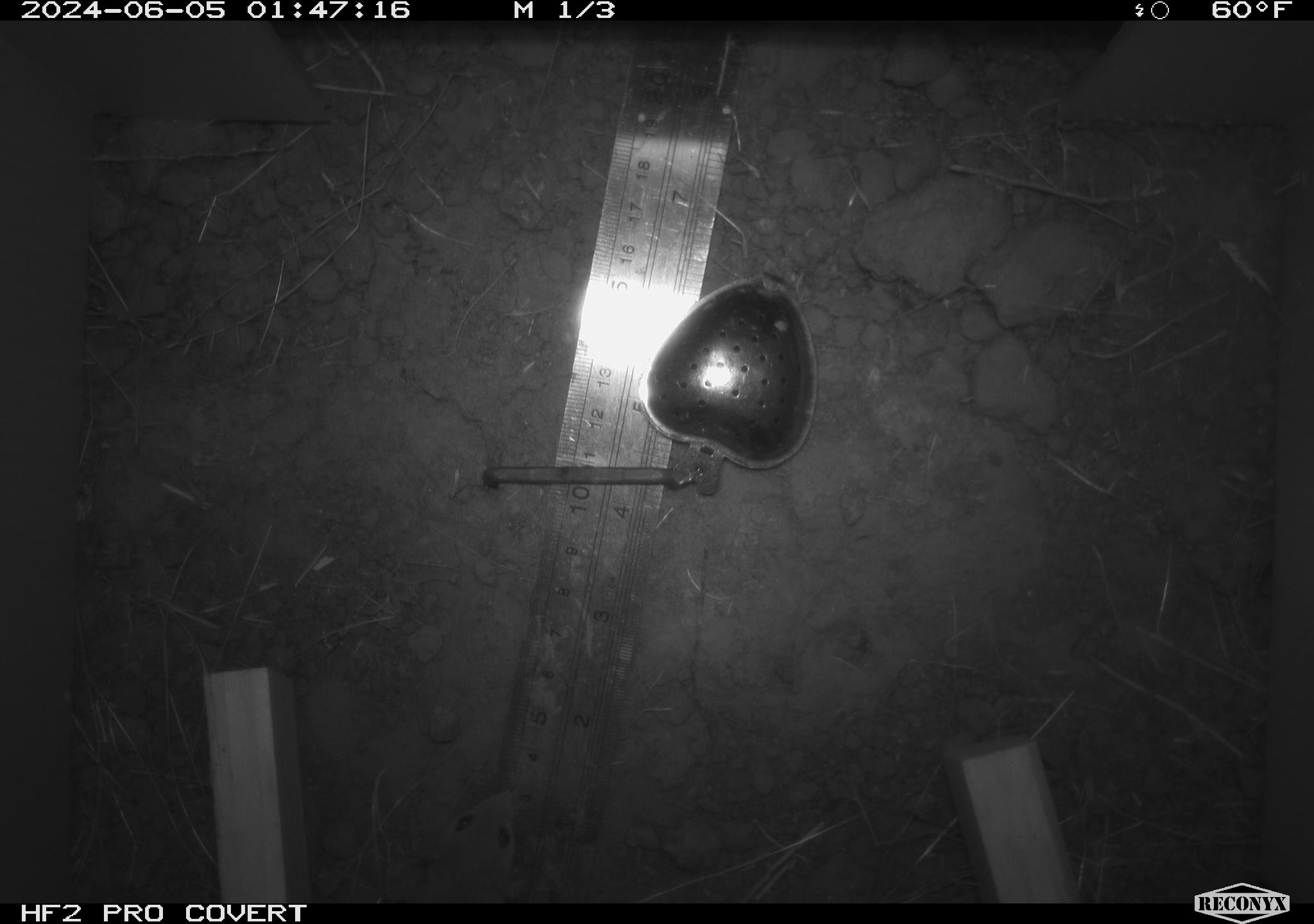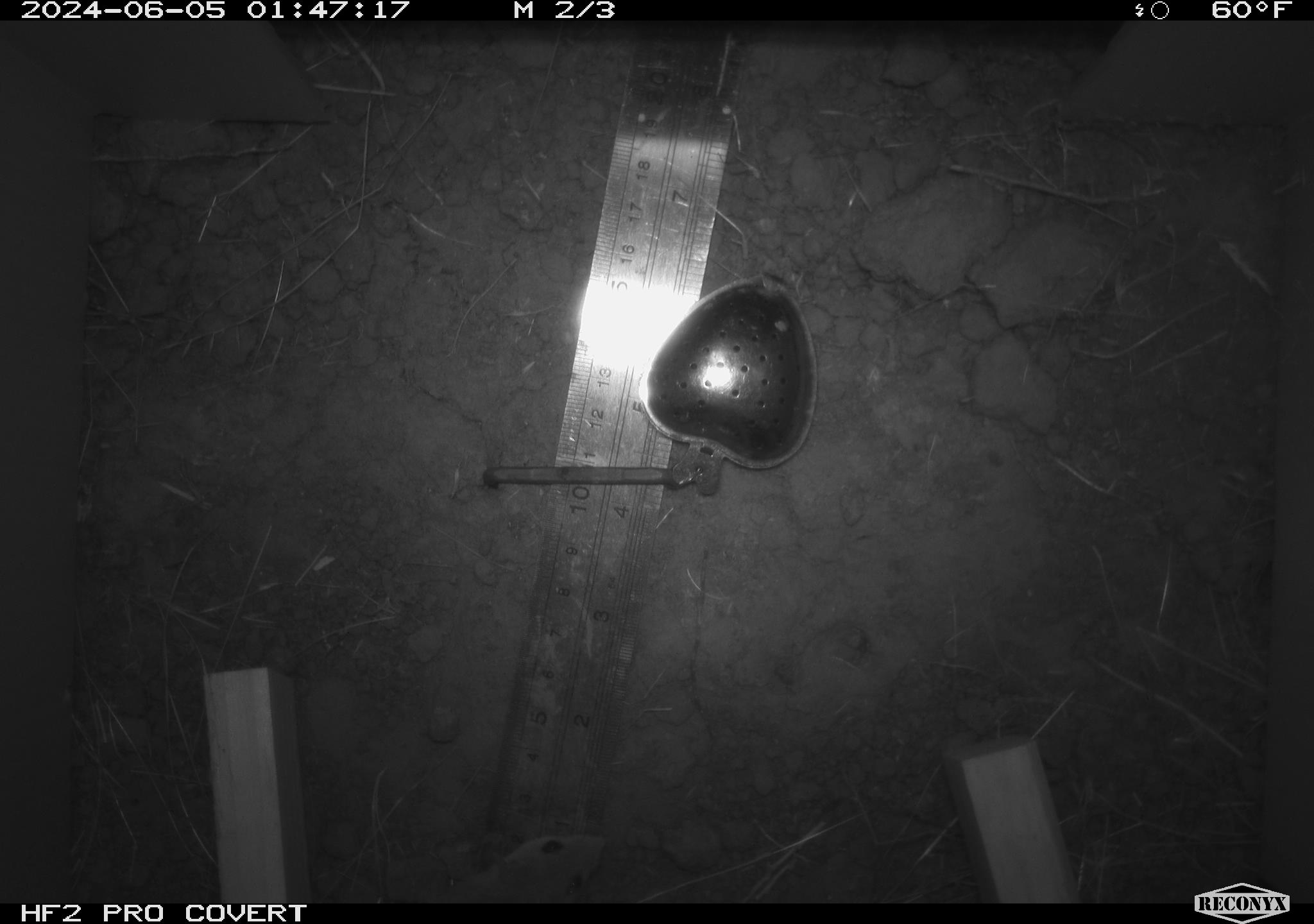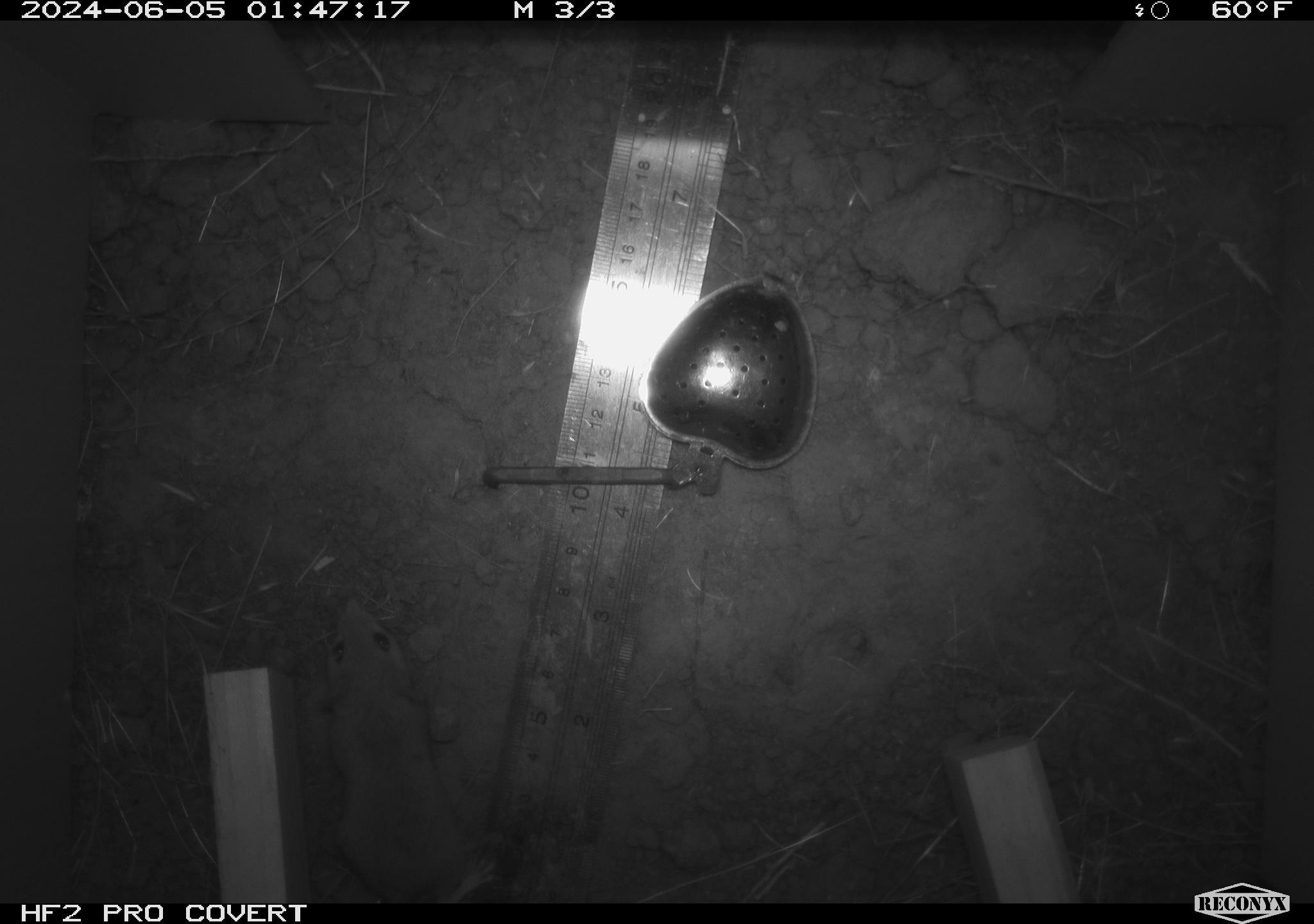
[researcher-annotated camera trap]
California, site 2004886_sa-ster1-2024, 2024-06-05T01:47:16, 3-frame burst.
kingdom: Animalia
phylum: Chordata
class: Mammalia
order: Rodentia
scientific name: Rodentia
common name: mouse species